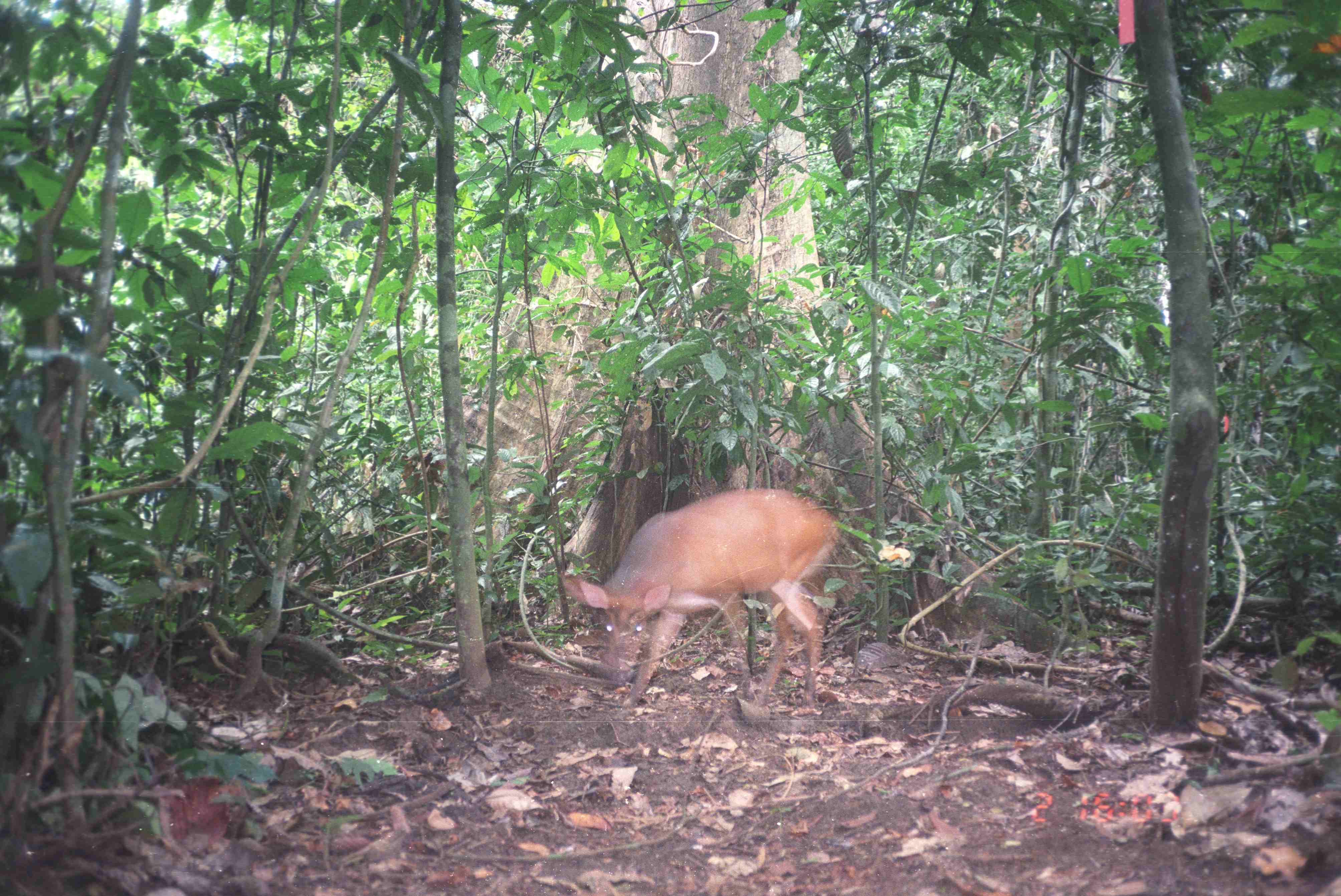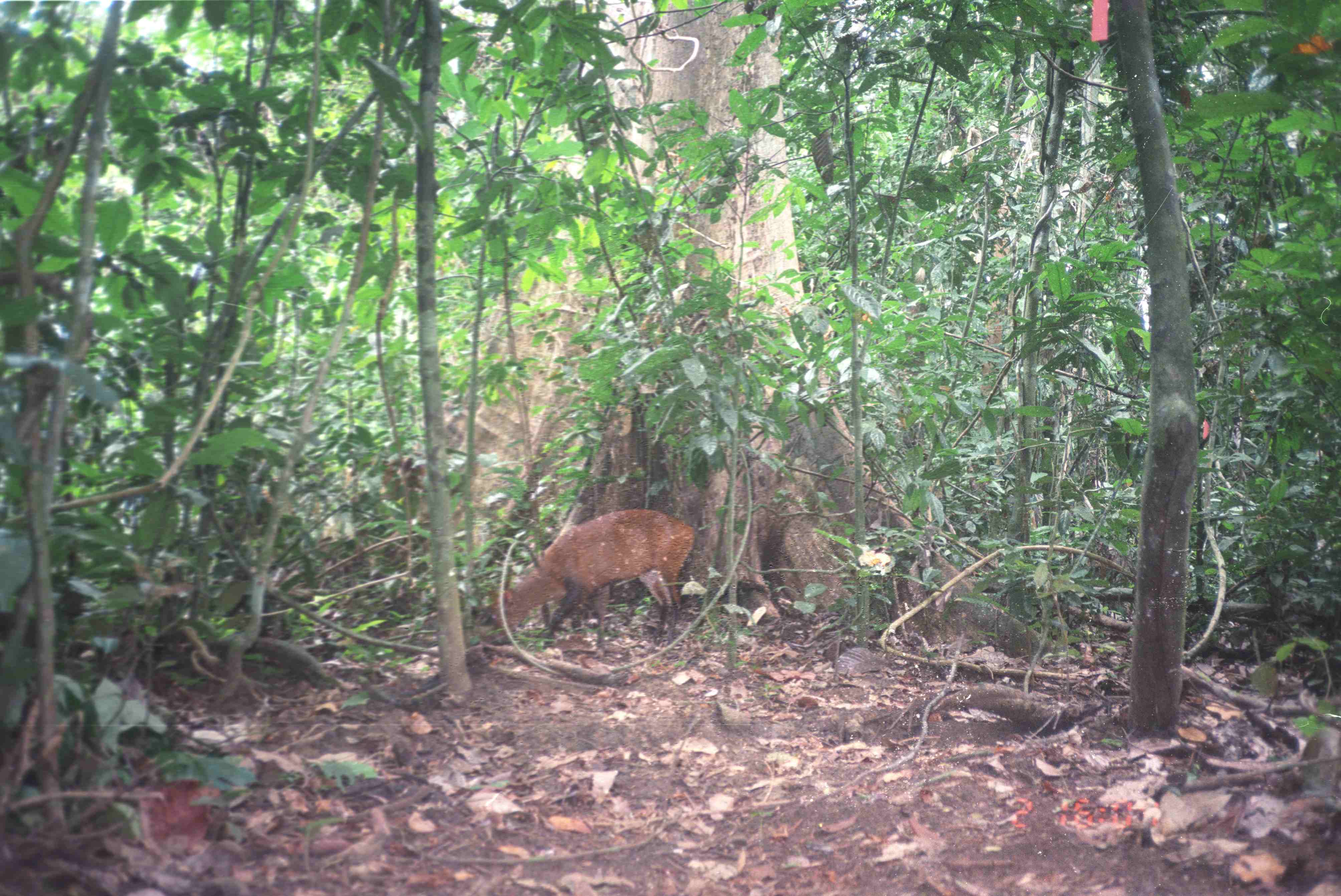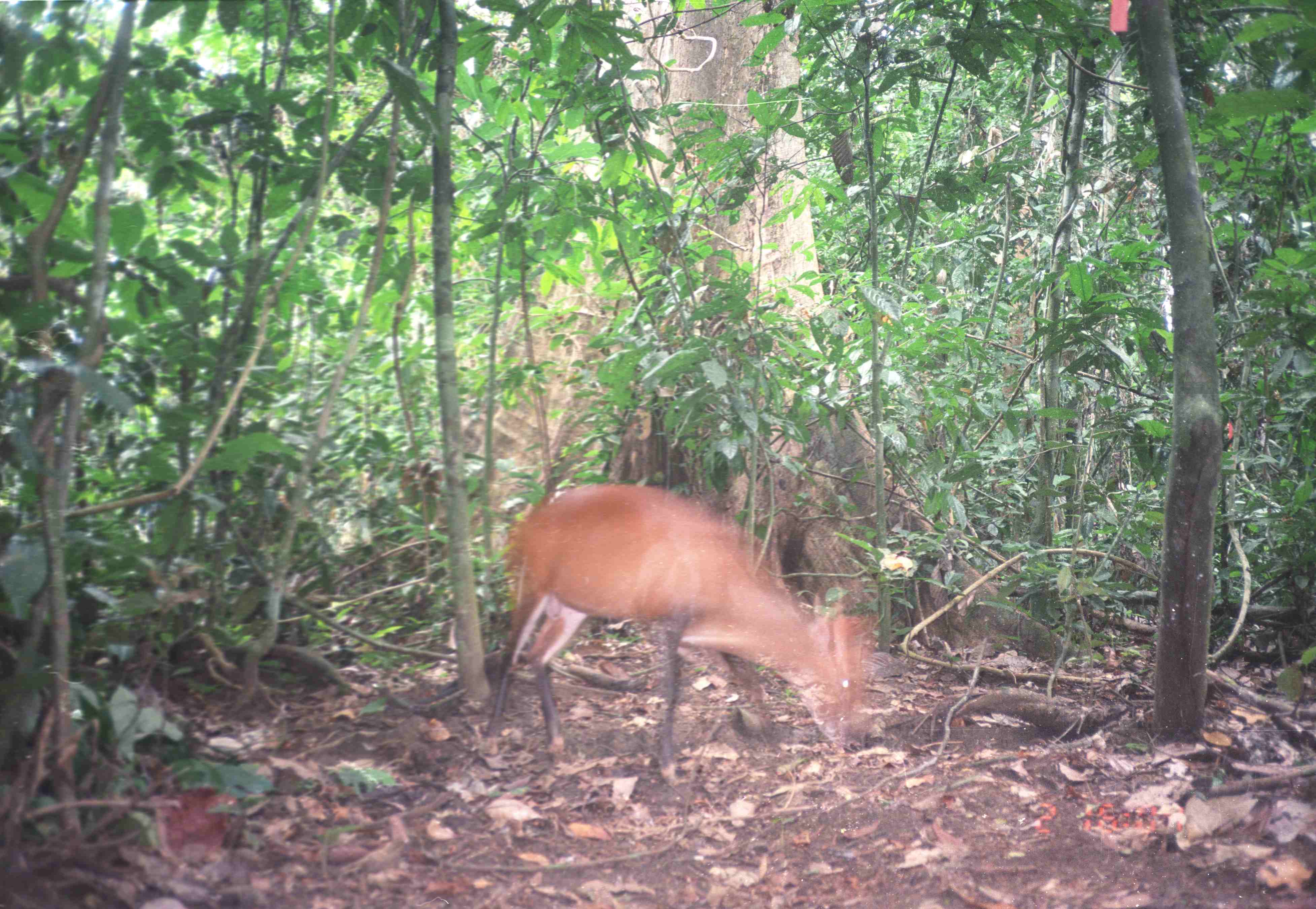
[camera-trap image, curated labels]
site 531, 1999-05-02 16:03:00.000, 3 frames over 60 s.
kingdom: Animalia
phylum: Chordata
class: Mammalia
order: Artiodactyla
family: Cervidae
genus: Muntiacus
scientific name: Muntiacus muntjak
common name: southern red muntjac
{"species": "Muntiacus muntjak (southern red muntjac)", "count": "1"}